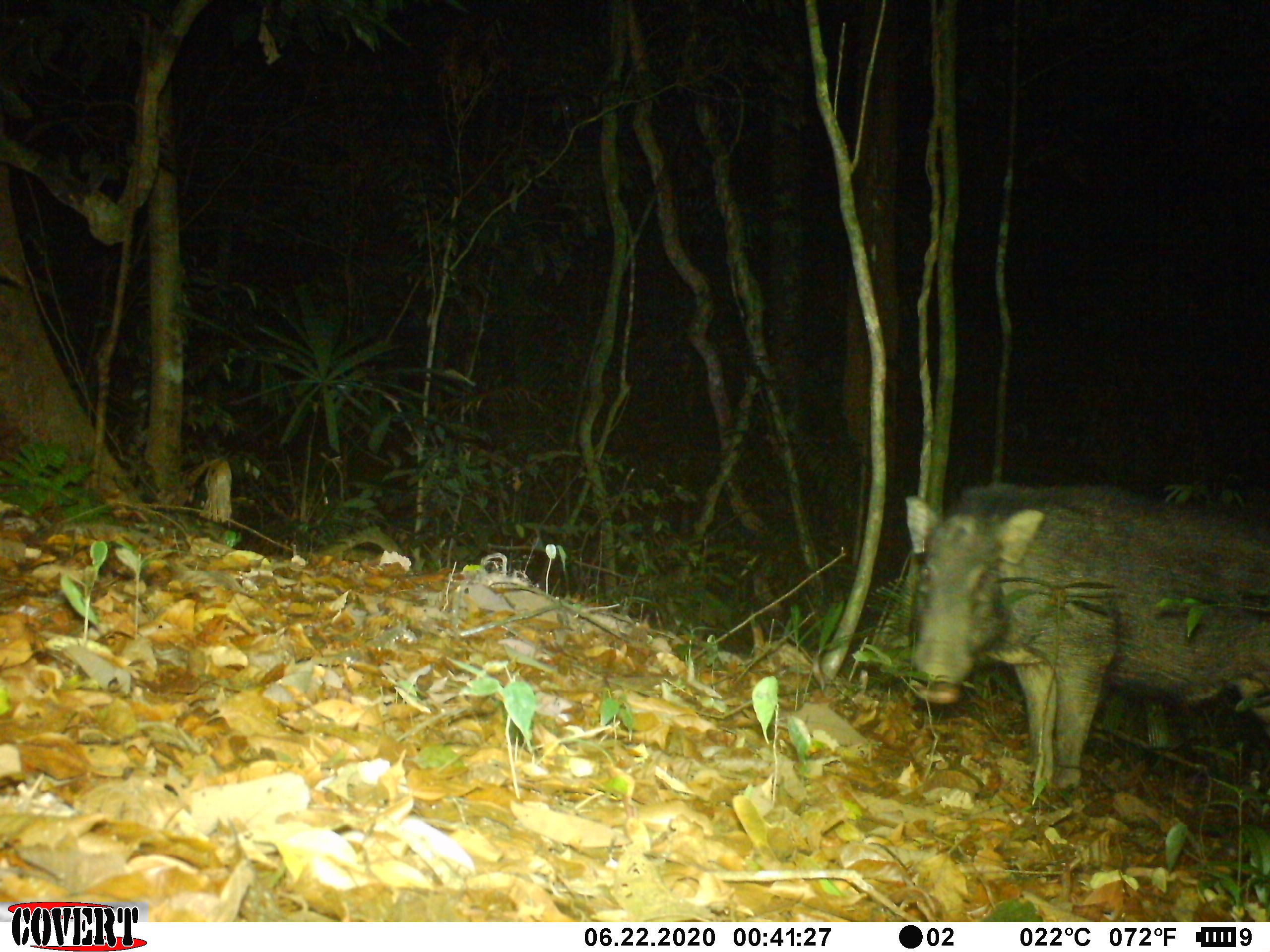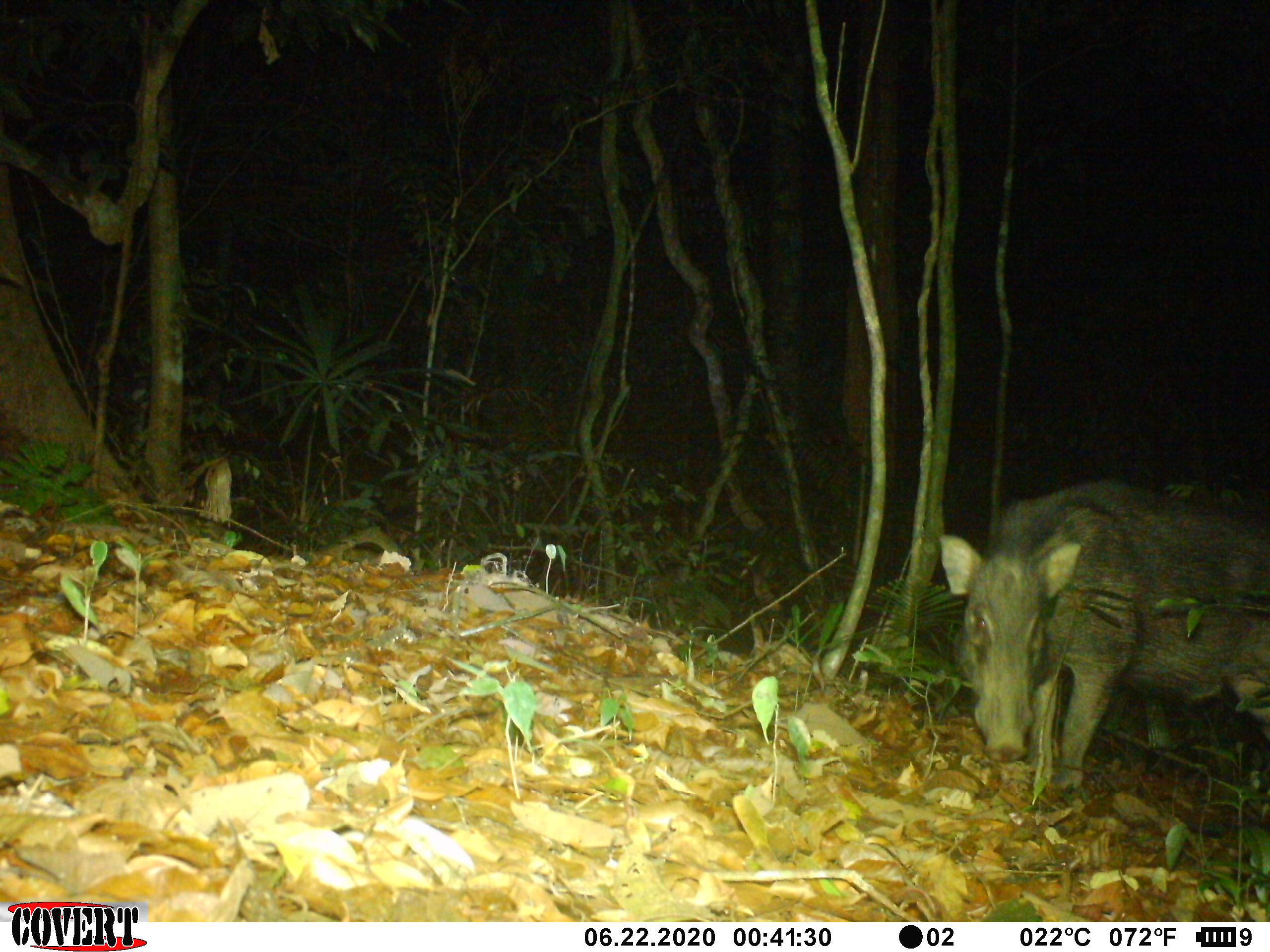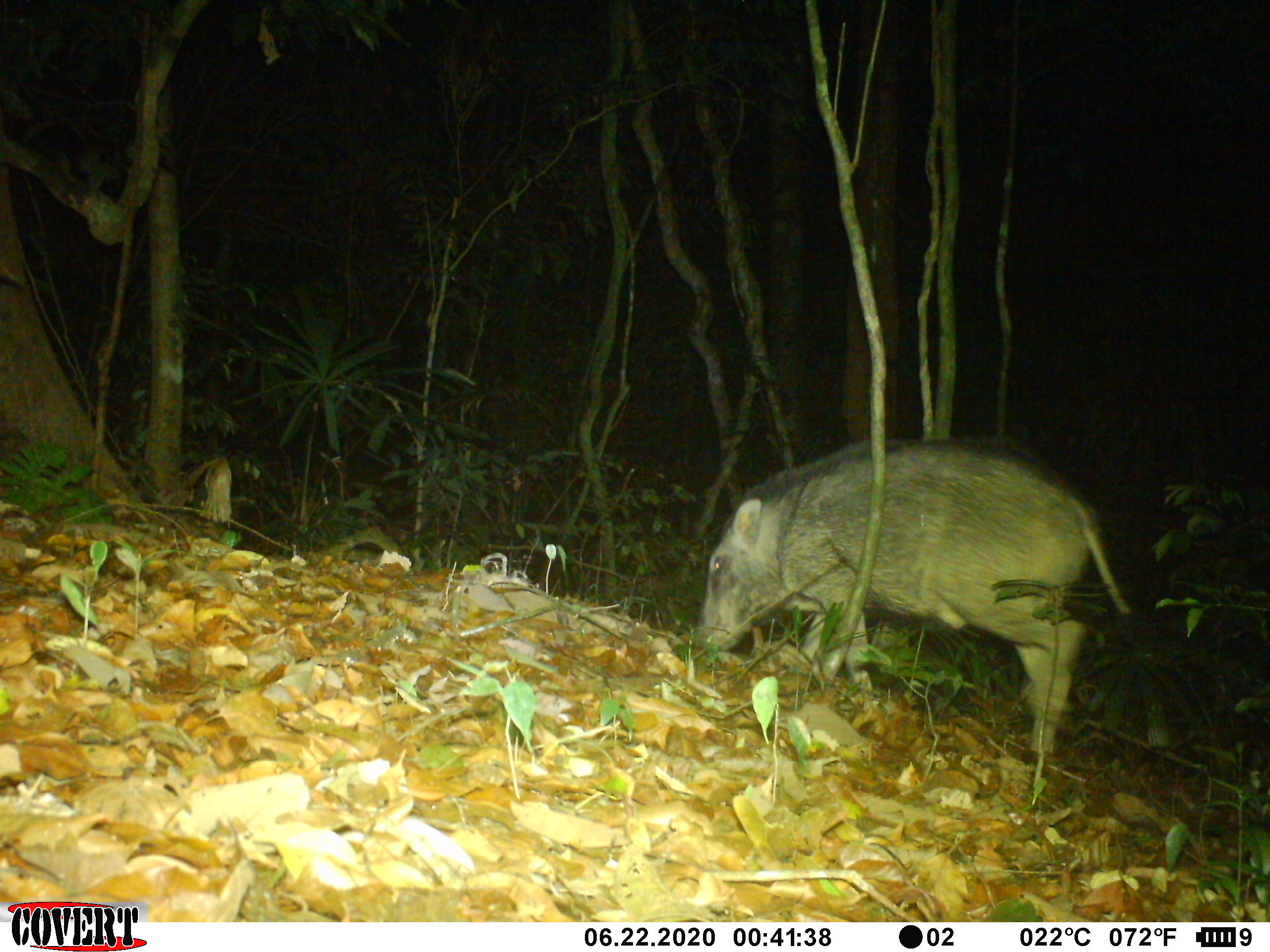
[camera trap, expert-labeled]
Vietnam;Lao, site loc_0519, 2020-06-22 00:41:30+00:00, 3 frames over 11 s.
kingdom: Animalia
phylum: Chordata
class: Mammalia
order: Artiodactyla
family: Suidae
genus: Sus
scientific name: Sus scrofa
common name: eurasian wild pig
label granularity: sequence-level